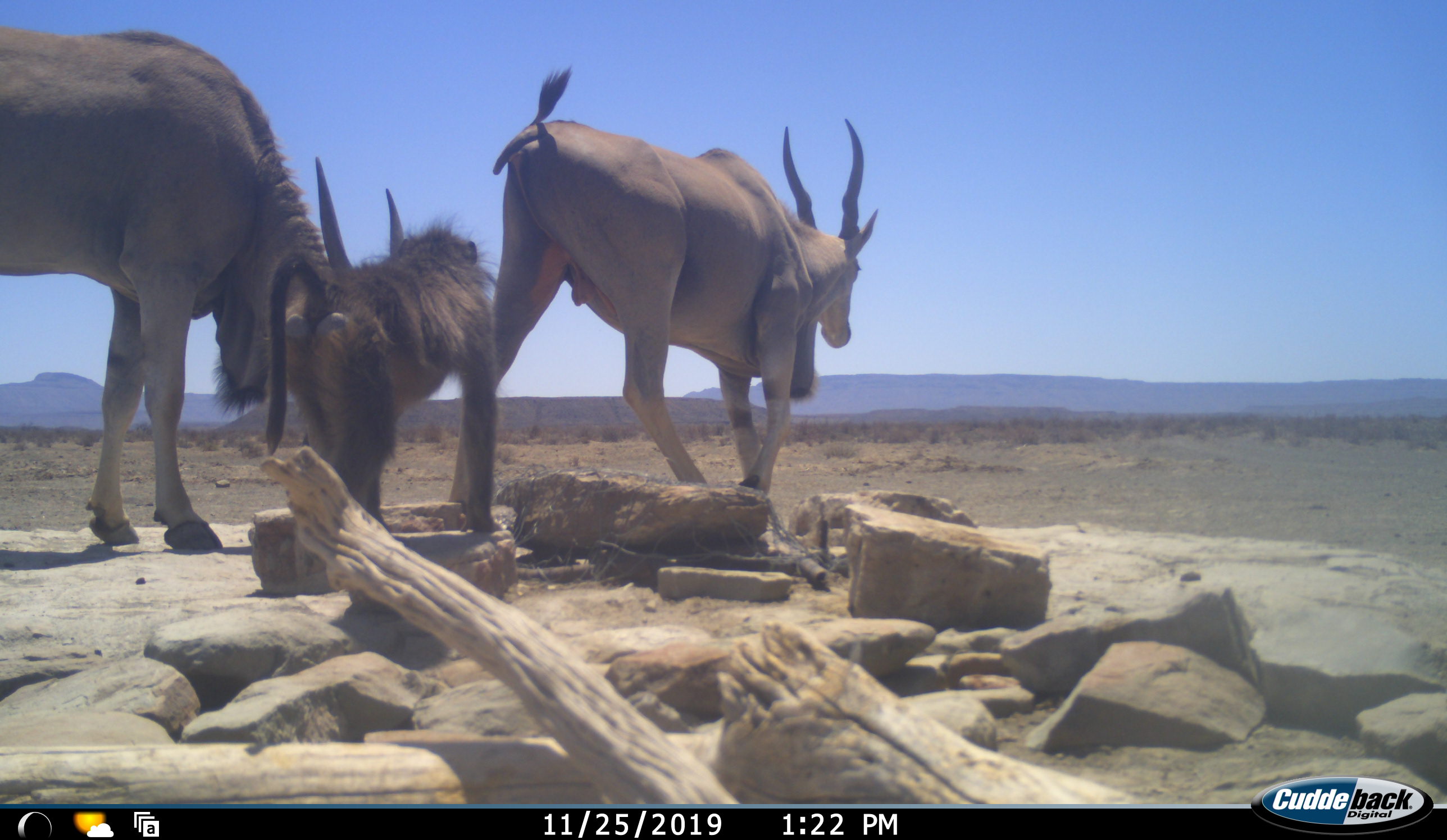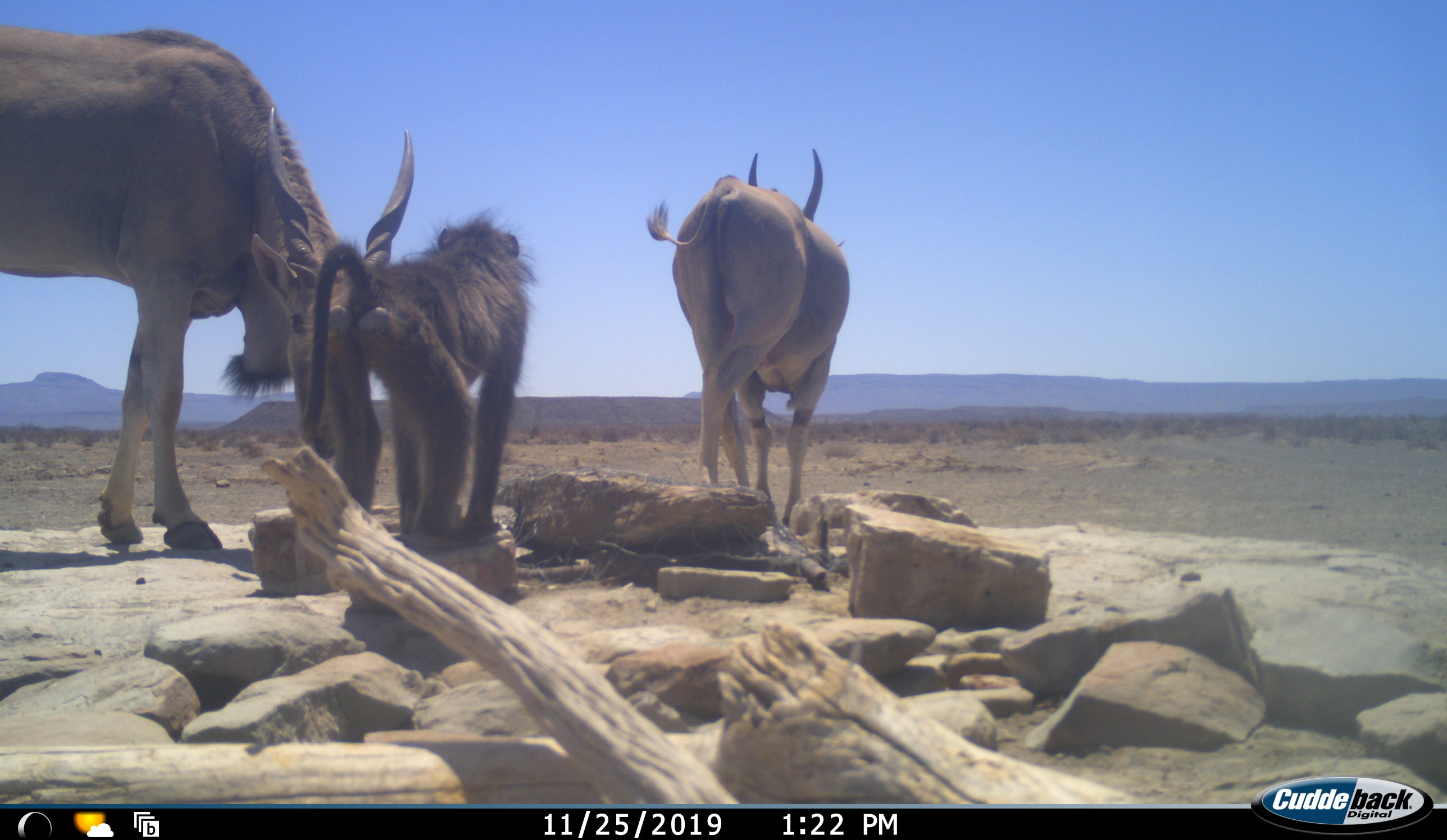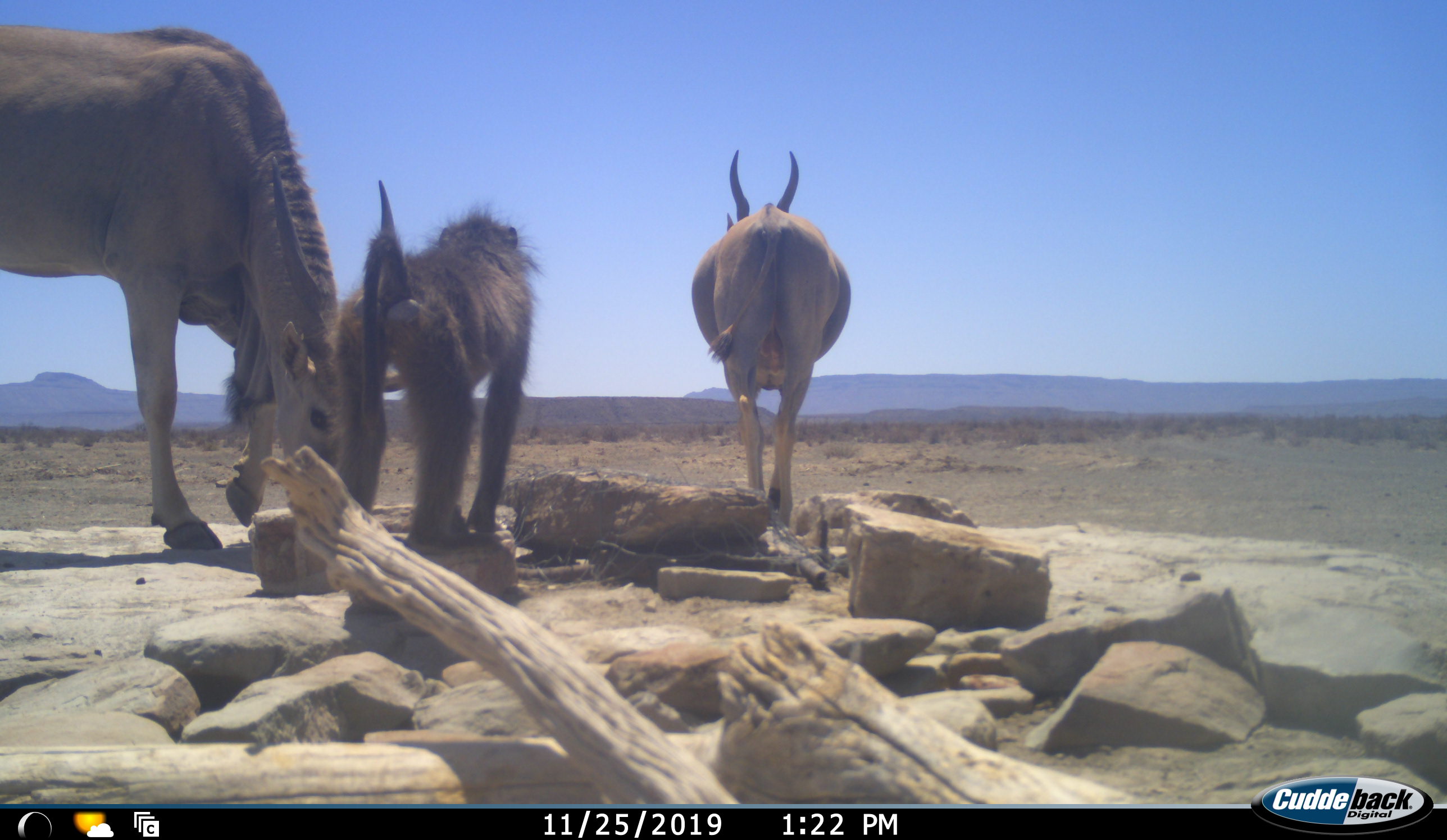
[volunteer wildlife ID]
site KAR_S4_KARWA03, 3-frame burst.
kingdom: Animalia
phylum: Chordata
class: Mammalia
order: Primates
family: Cercopithecidae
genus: Papio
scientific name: Papio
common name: baboon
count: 1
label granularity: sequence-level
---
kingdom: Animalia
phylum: Chordata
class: Mammalia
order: Artiodactyla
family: Bovidae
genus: Tragelaphus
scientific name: Tragelaphus oryx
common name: eland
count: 2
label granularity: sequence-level